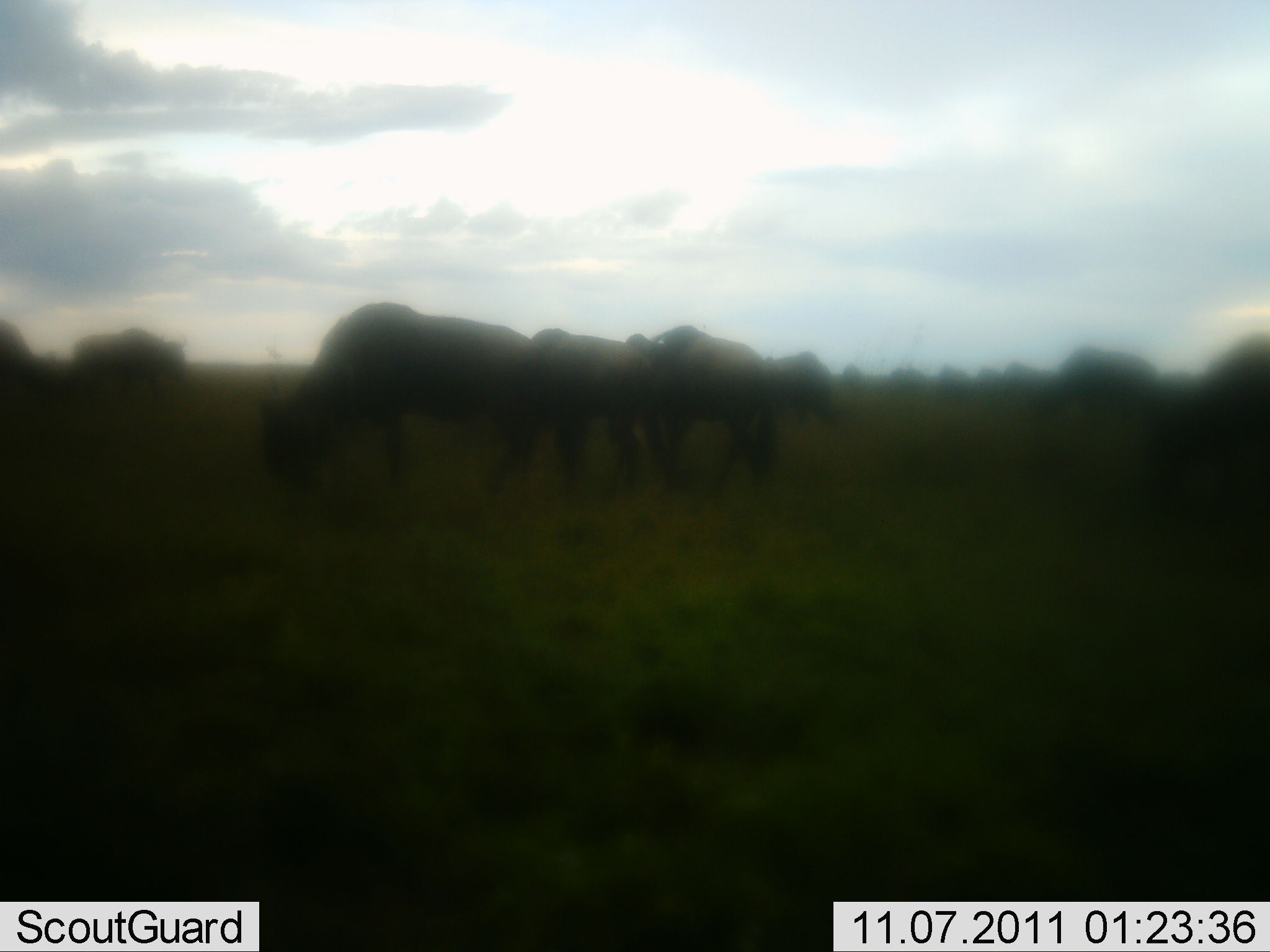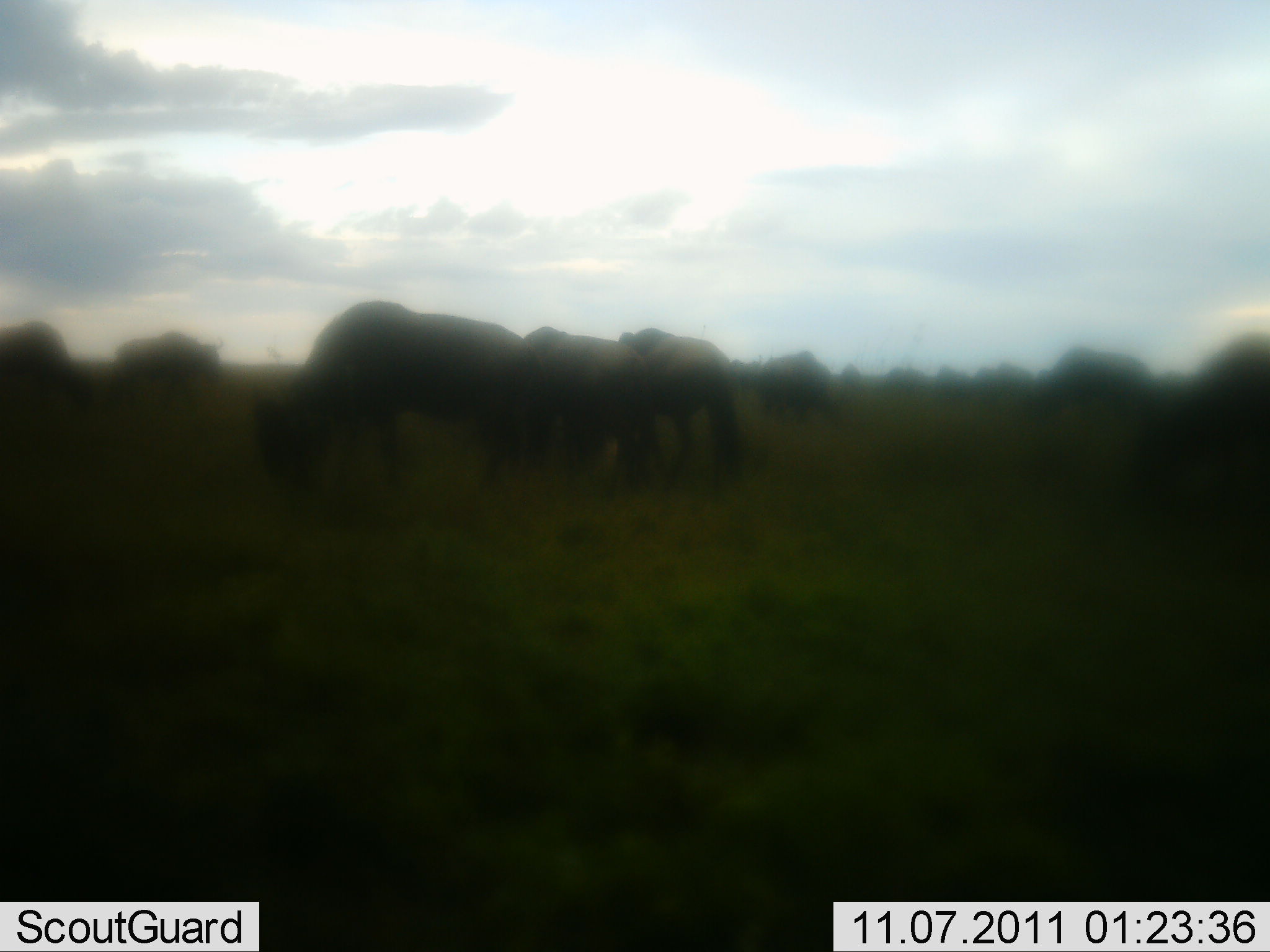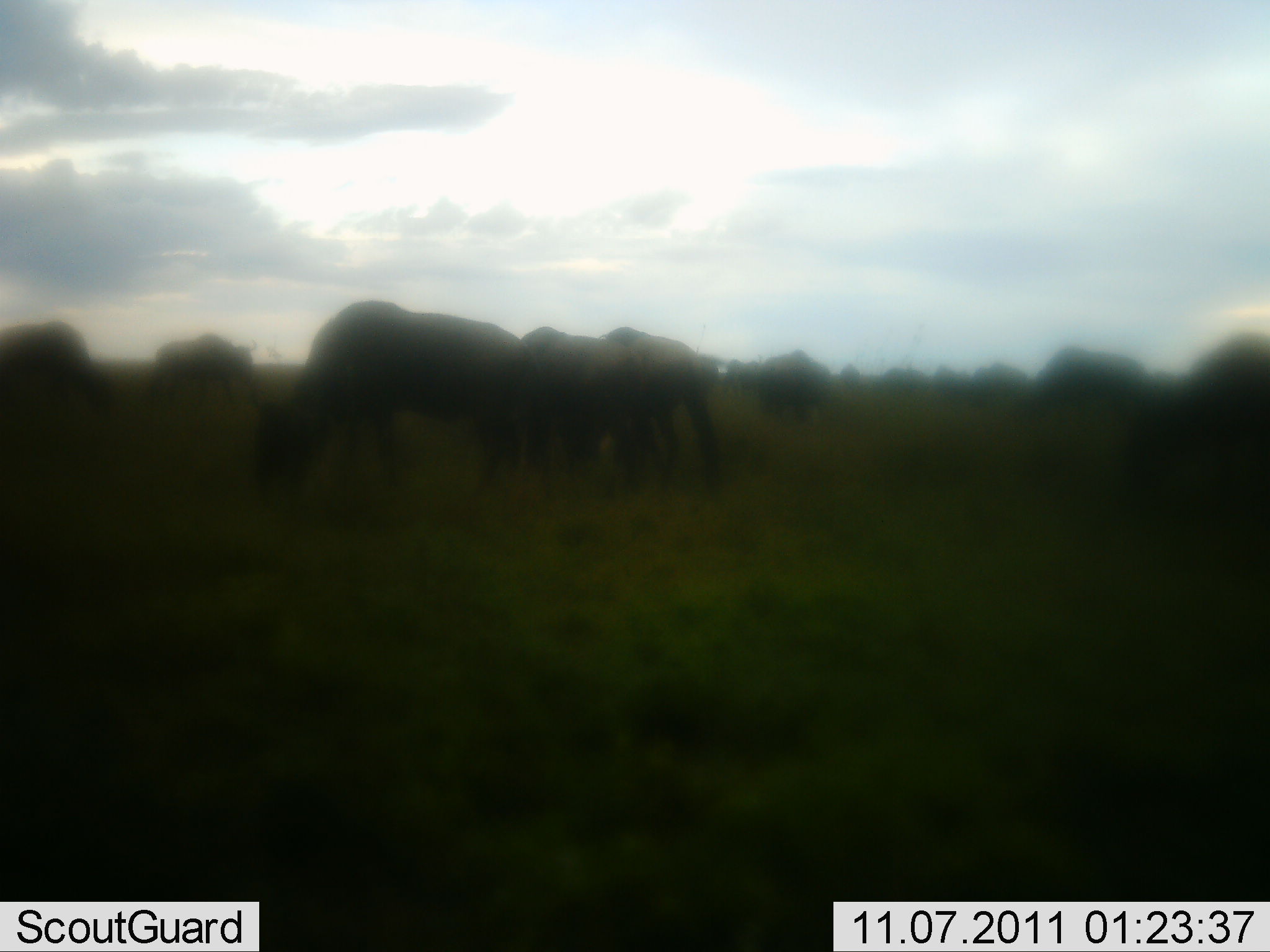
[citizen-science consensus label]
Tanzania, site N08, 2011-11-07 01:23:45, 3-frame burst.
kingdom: Animalia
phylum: Chordata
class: Mammalia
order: Artiodactyla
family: Bovidae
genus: Connochaetes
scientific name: Connochaetes taurinus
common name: blue wildebeest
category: wildebeest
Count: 11-50.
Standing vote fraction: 17%.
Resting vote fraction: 0%.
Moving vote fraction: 25%.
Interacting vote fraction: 0%.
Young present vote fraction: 0%.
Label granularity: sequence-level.